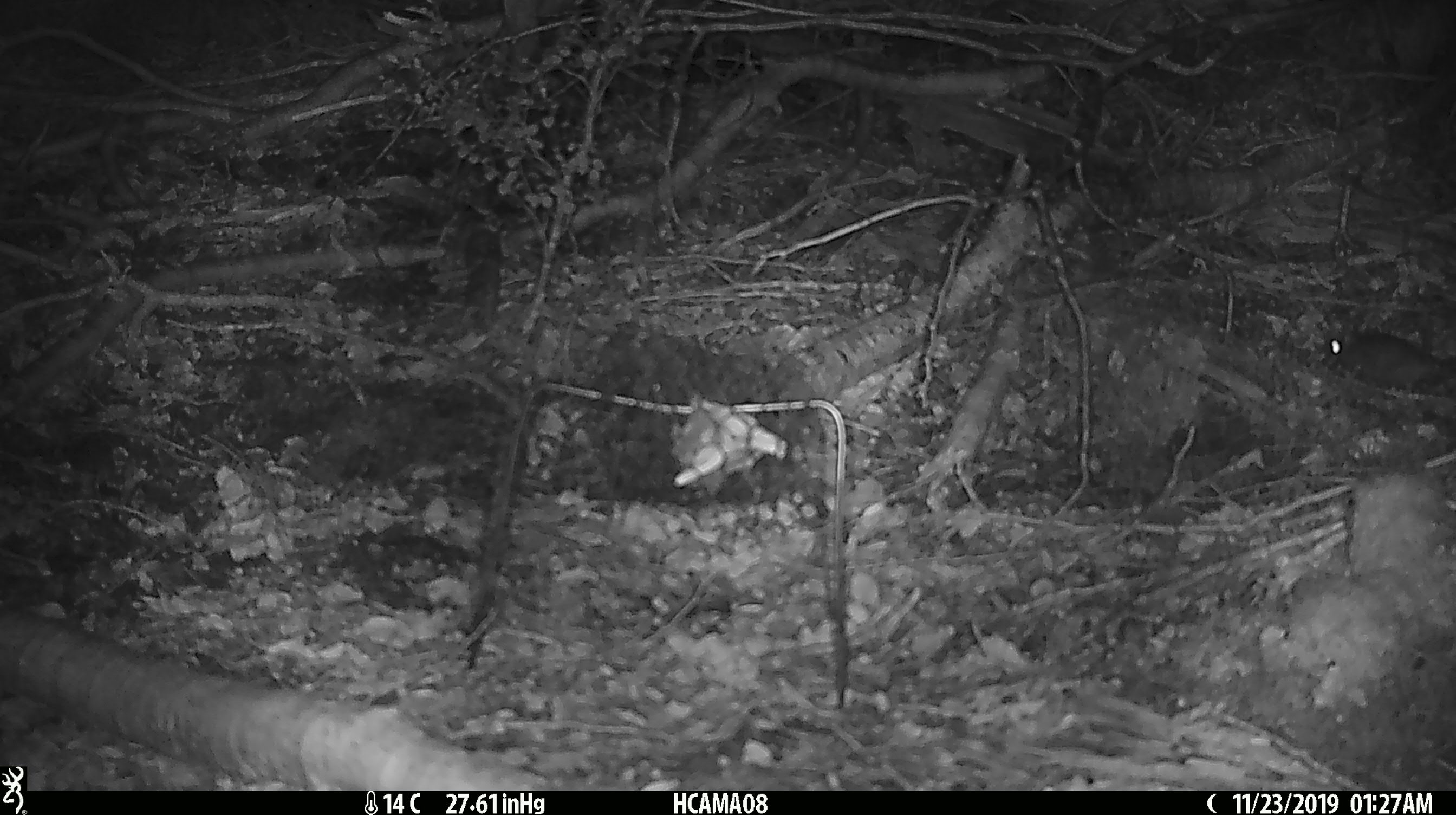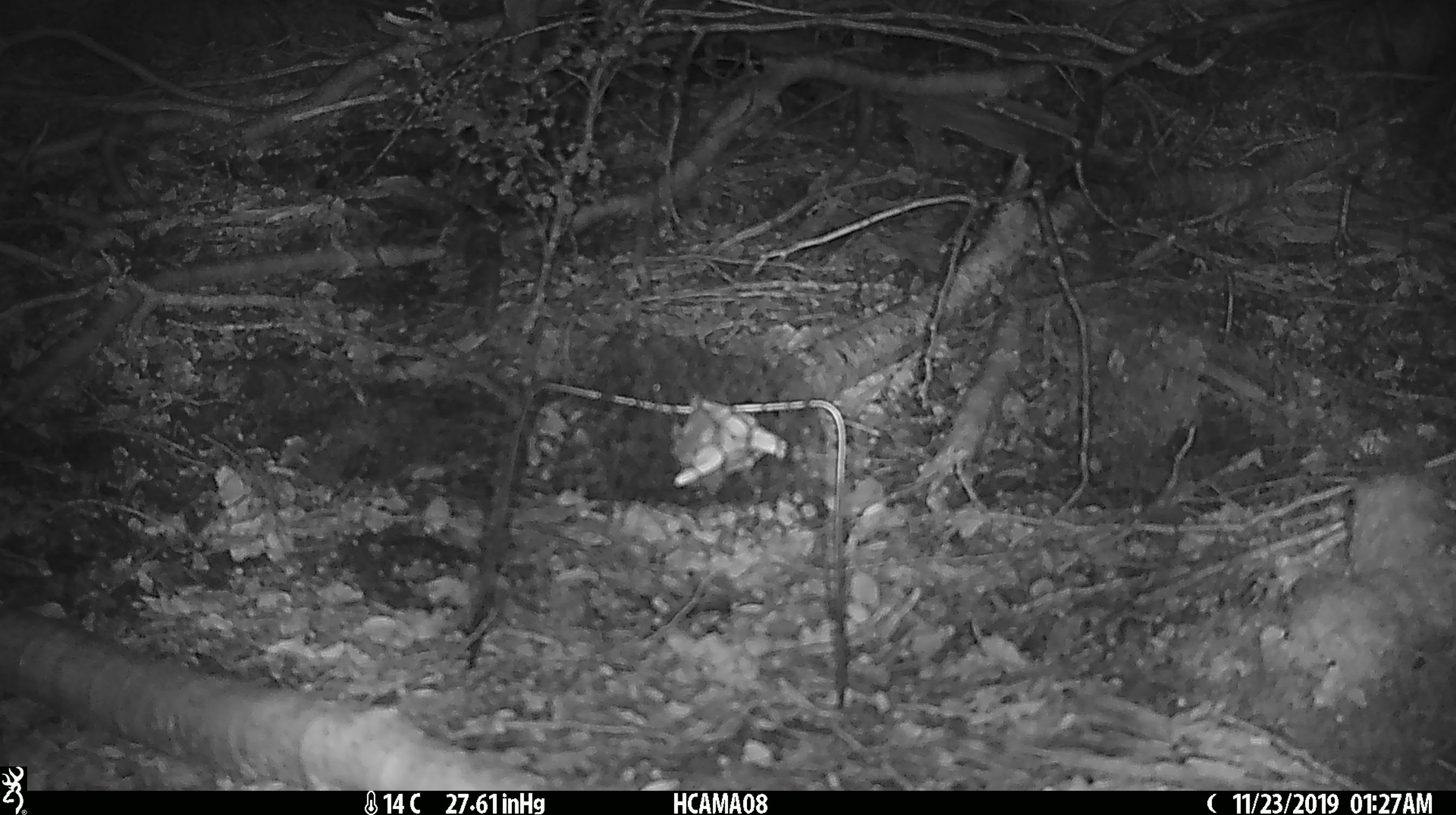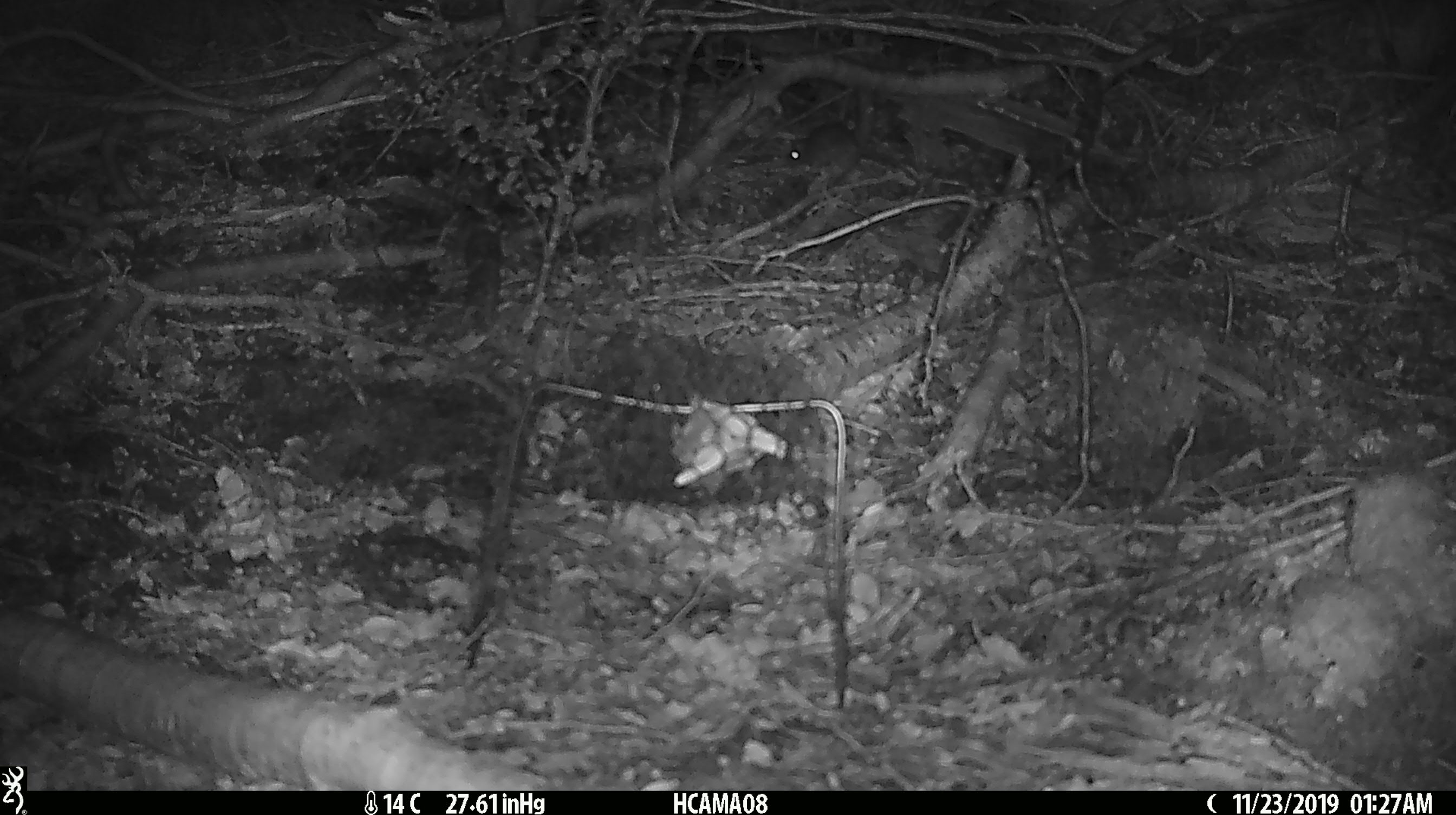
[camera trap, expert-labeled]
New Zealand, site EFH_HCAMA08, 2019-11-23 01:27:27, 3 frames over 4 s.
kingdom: Animalia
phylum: Chordata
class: Mammalia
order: Rodentia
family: Muridae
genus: Mus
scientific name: Mus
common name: mouse